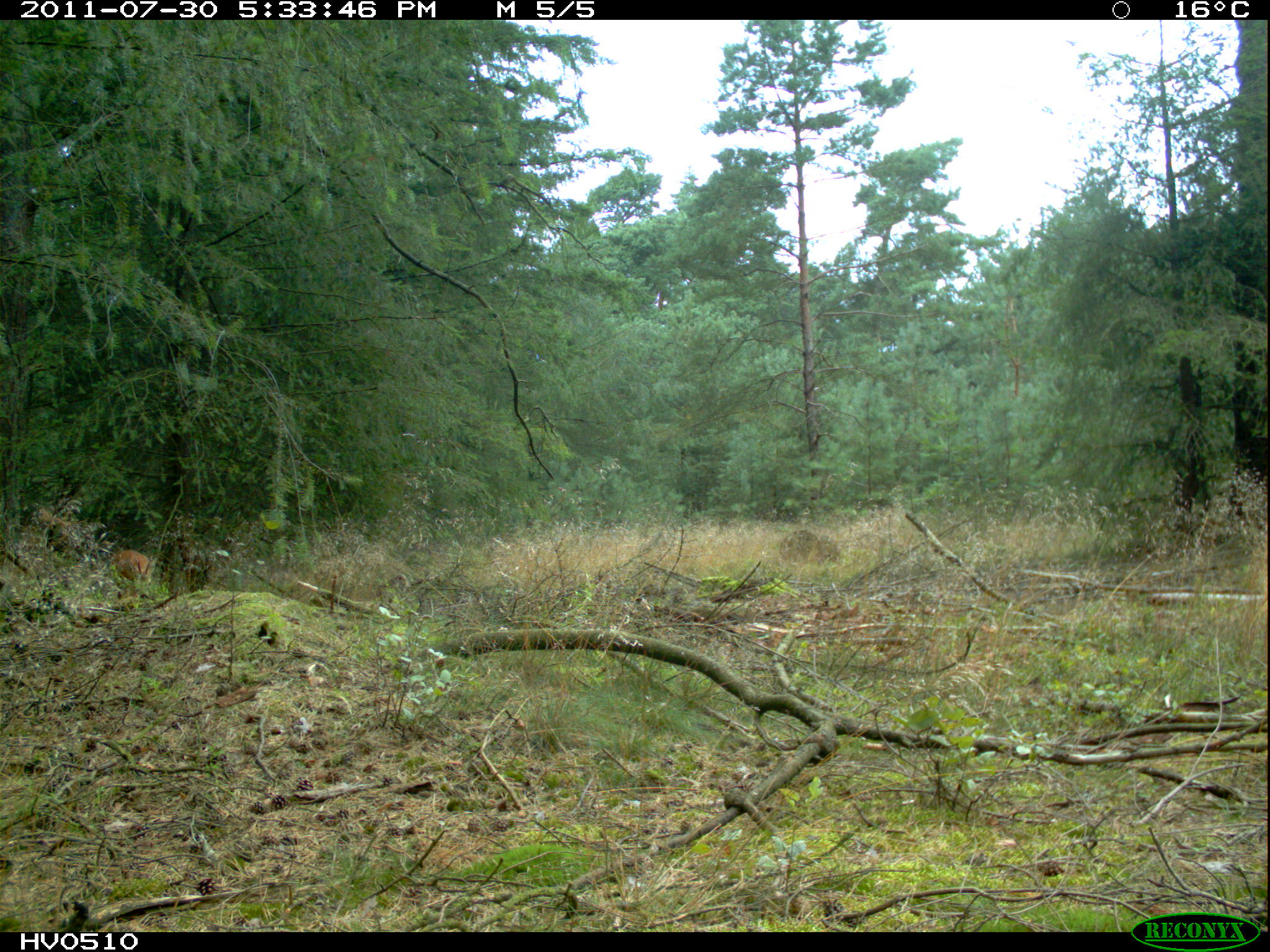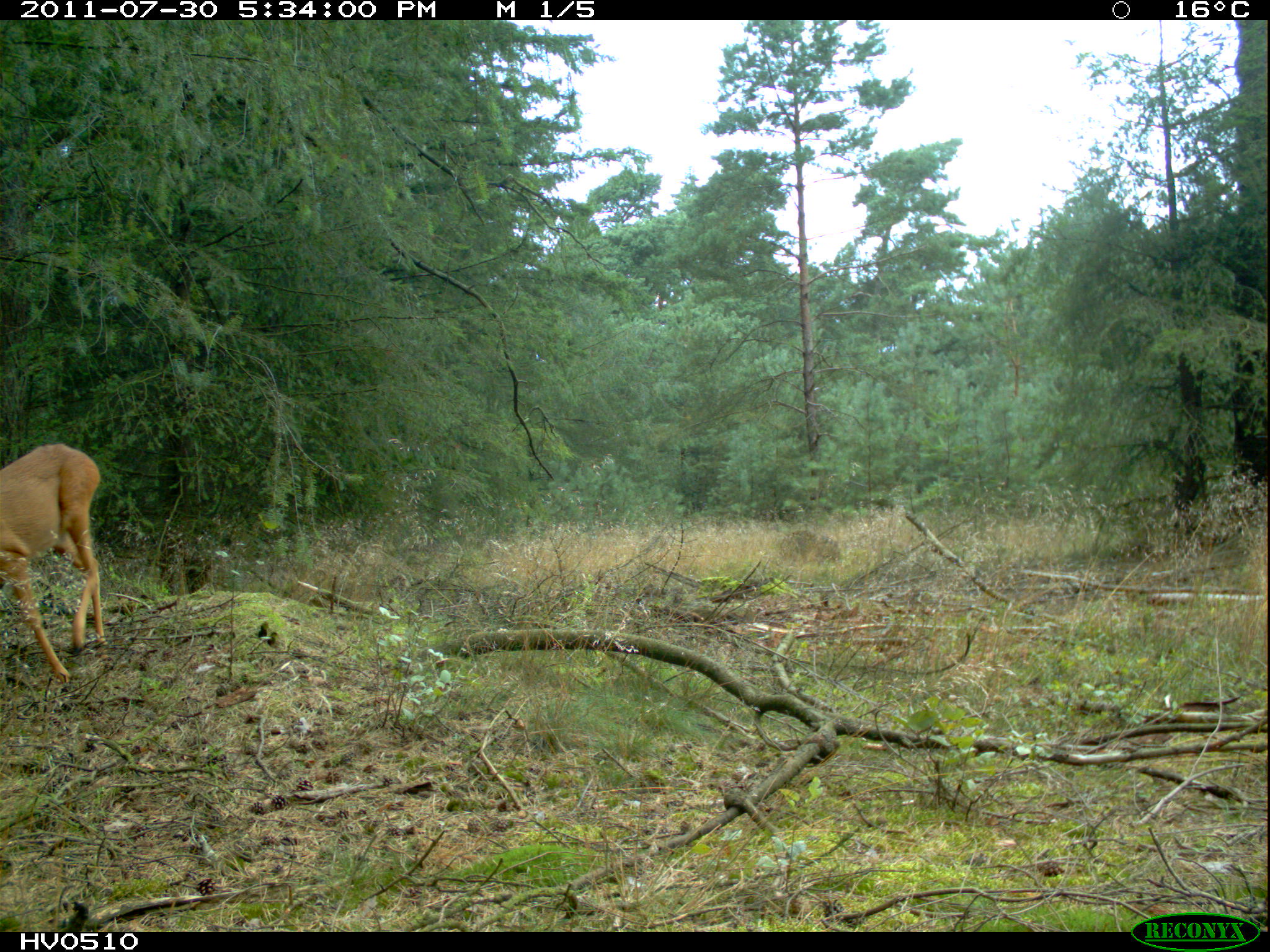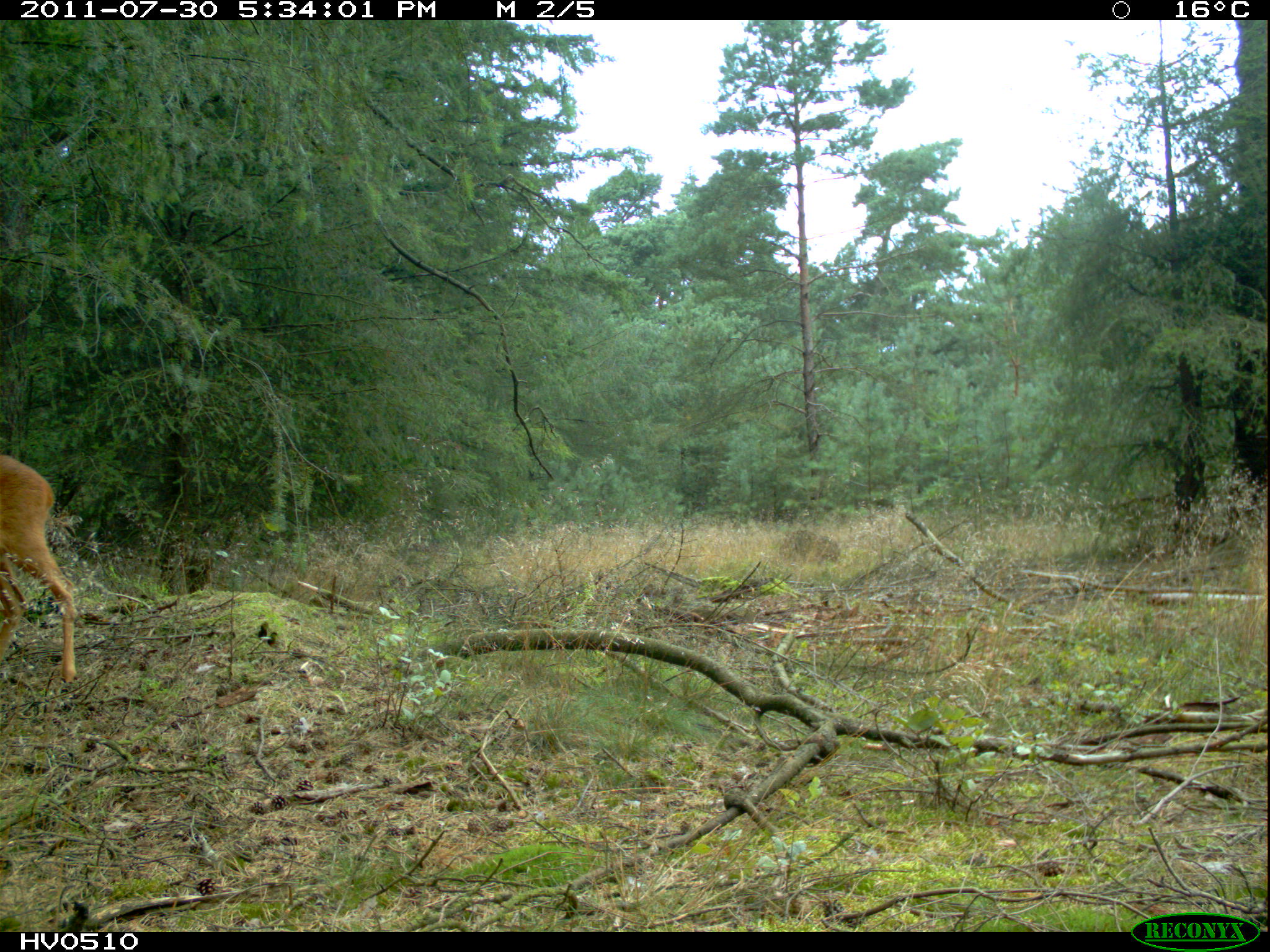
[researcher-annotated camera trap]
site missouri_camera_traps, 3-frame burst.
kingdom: Animalia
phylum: Chordata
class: Mammalia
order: Artiodactyla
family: Cervidae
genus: Cervus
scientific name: Cervus elaphus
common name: red deer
Red deer (Cervus elaphus). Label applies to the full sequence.